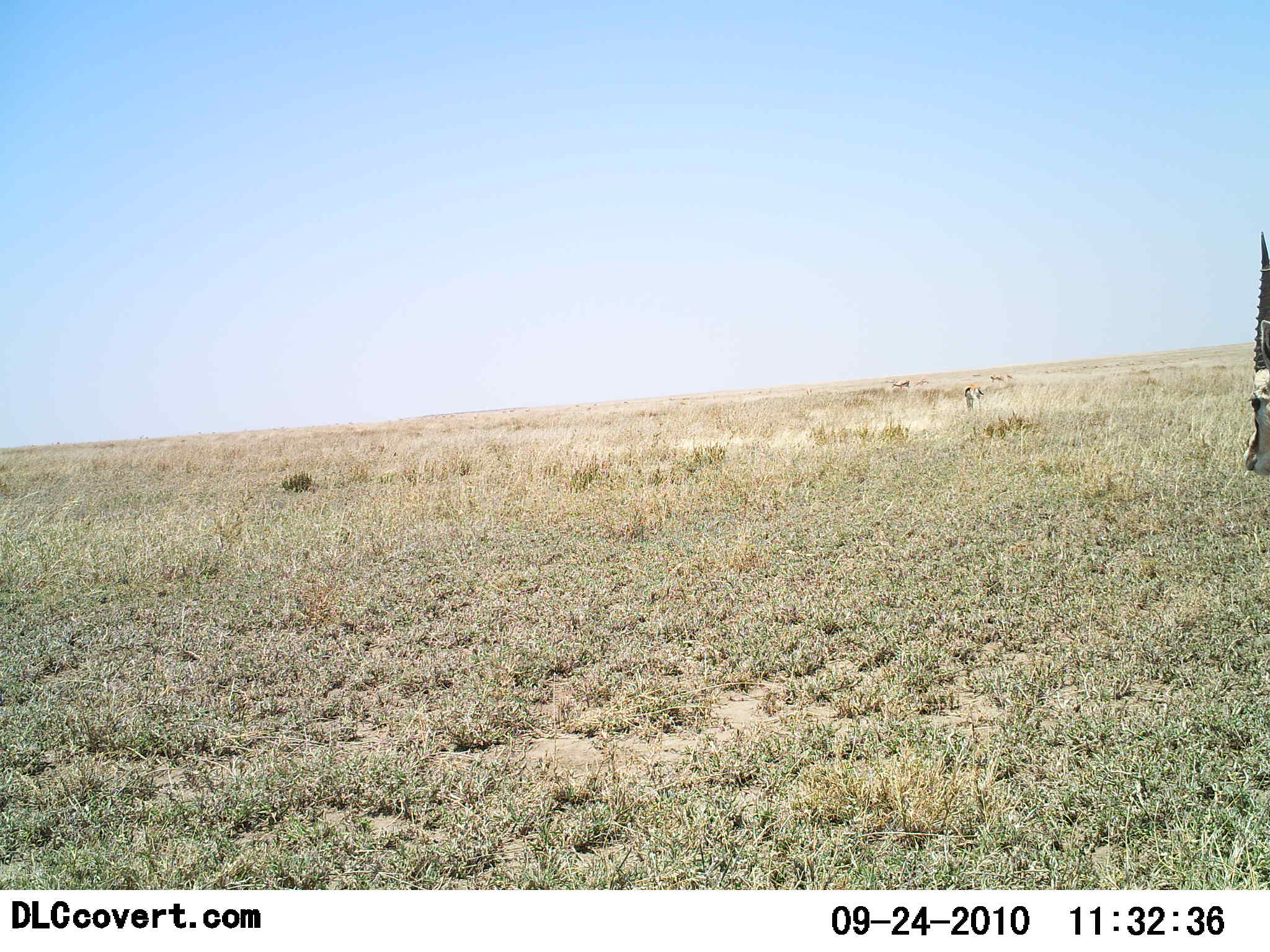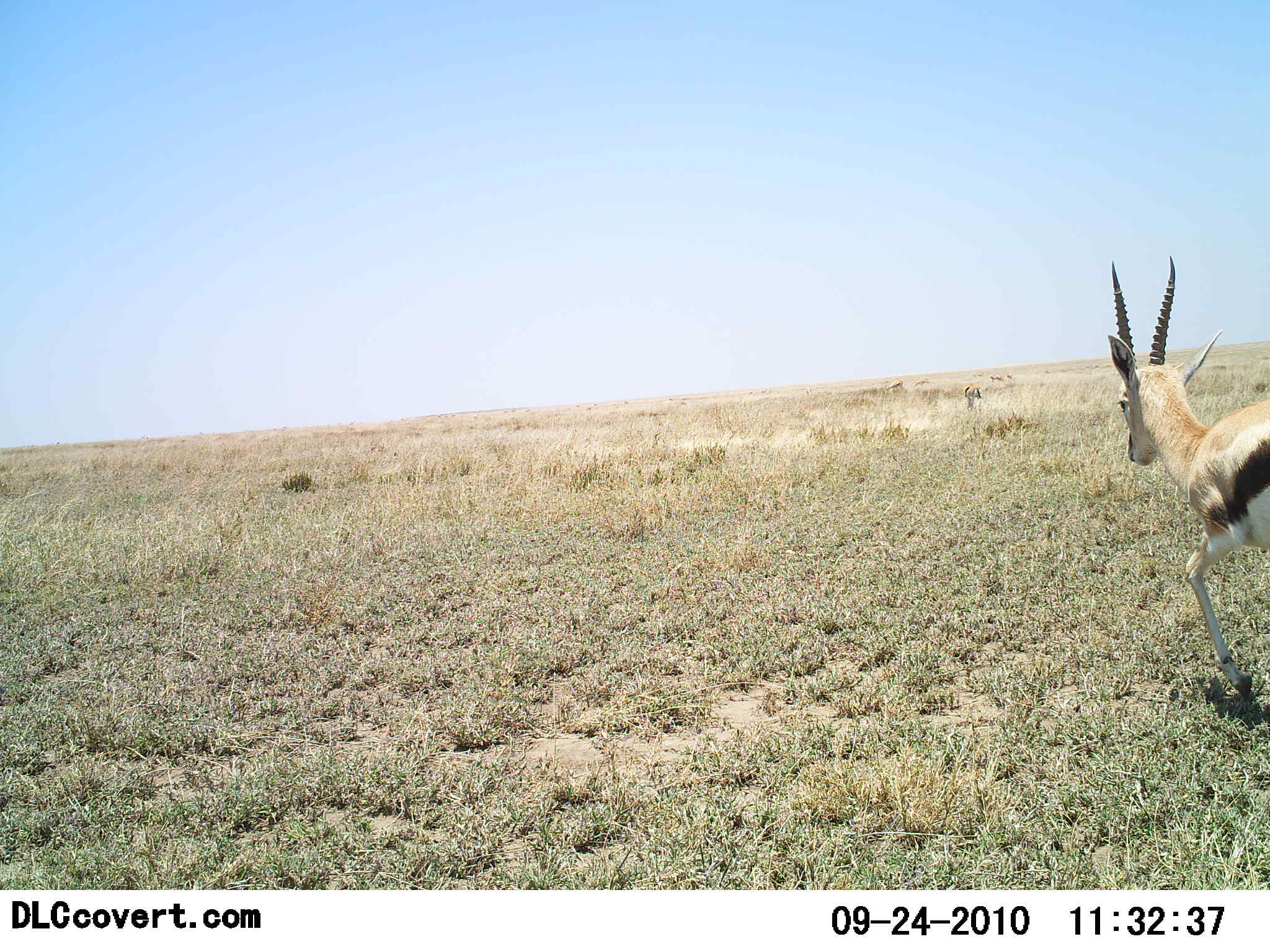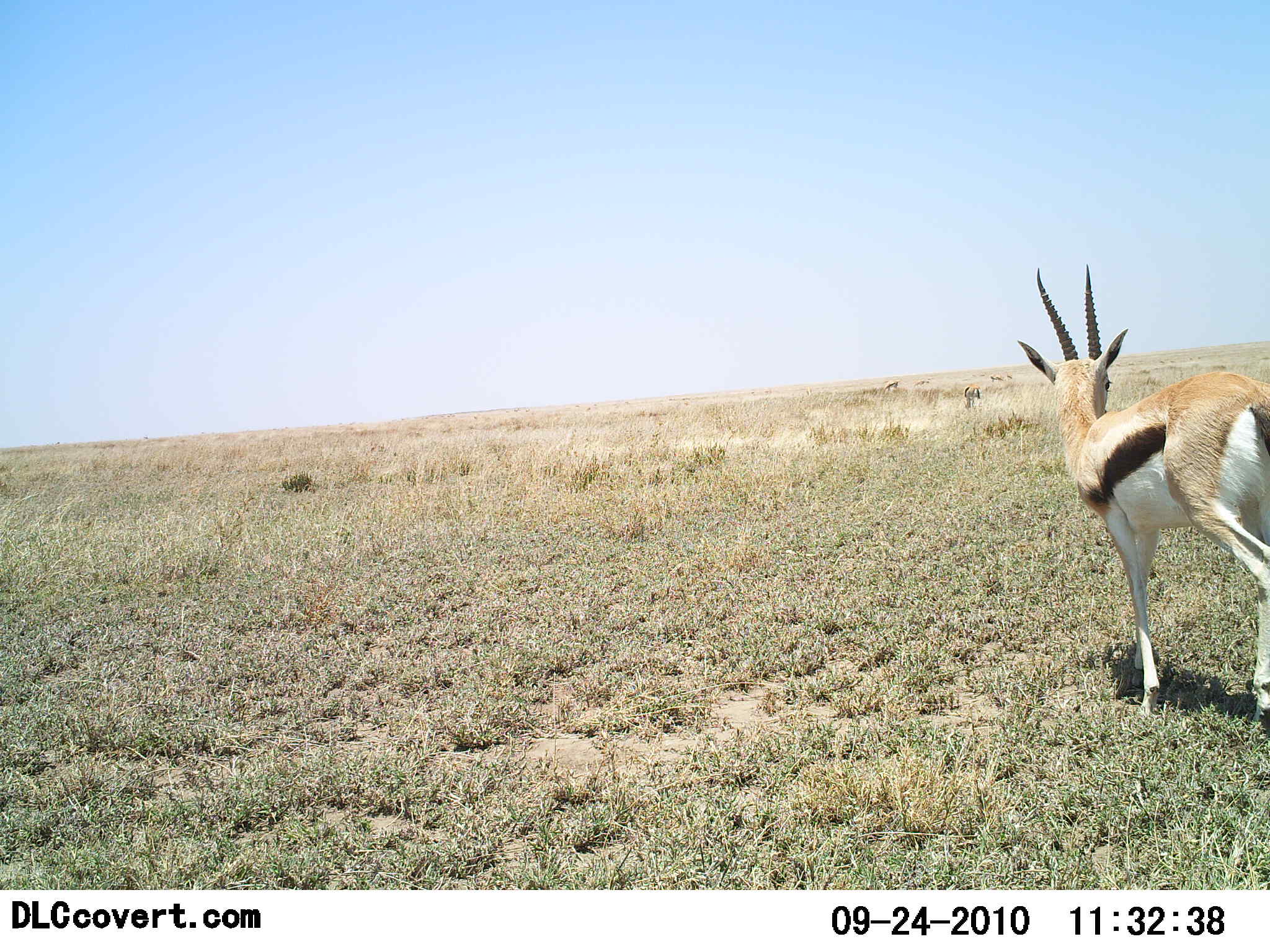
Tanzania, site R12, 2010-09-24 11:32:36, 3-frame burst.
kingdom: Animalia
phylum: Chordata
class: Mammalia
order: Artiodactyla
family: Bovidae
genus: Eudorcas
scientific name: Eudorcas thomsonii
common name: thomson's gazelle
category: gazellethomsons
Gazellethomsons (thomson's gazelle) (Eudorcas thomsonii), count 3. Behavior (volunteer vote fractions): standing 26%, resting 5%, moving 79%, interacting 0%. Young present (vote fraction): 5%. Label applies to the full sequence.